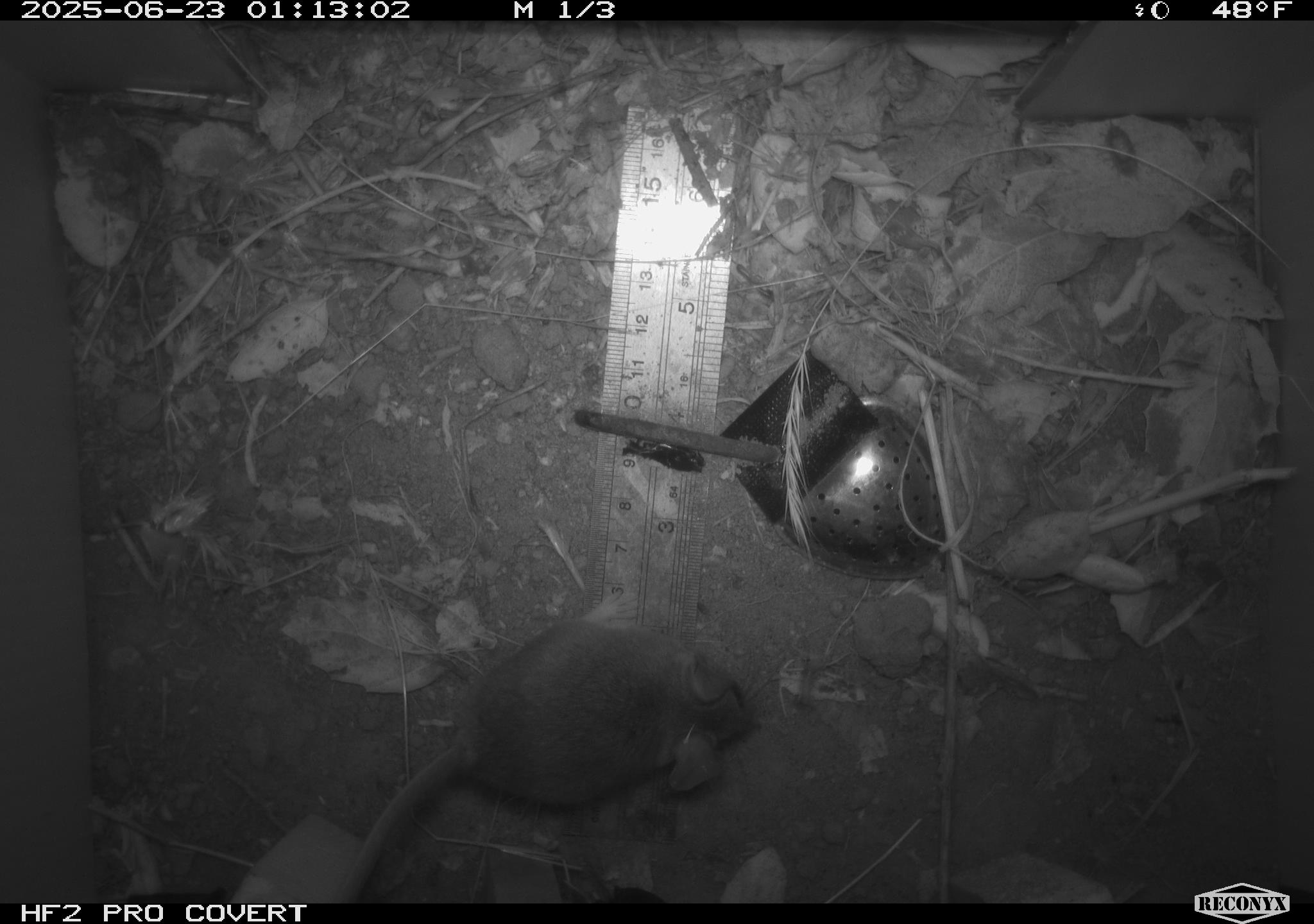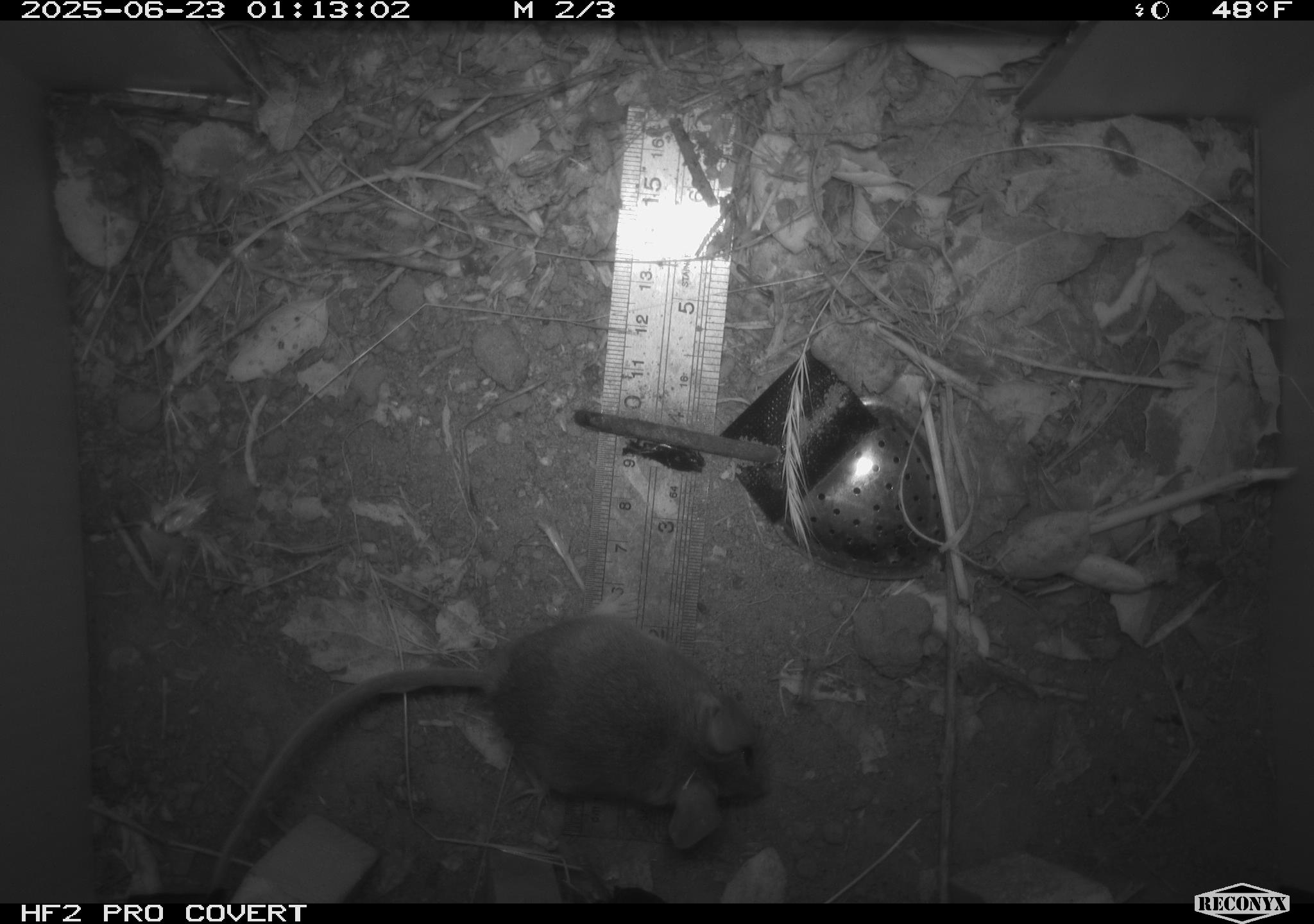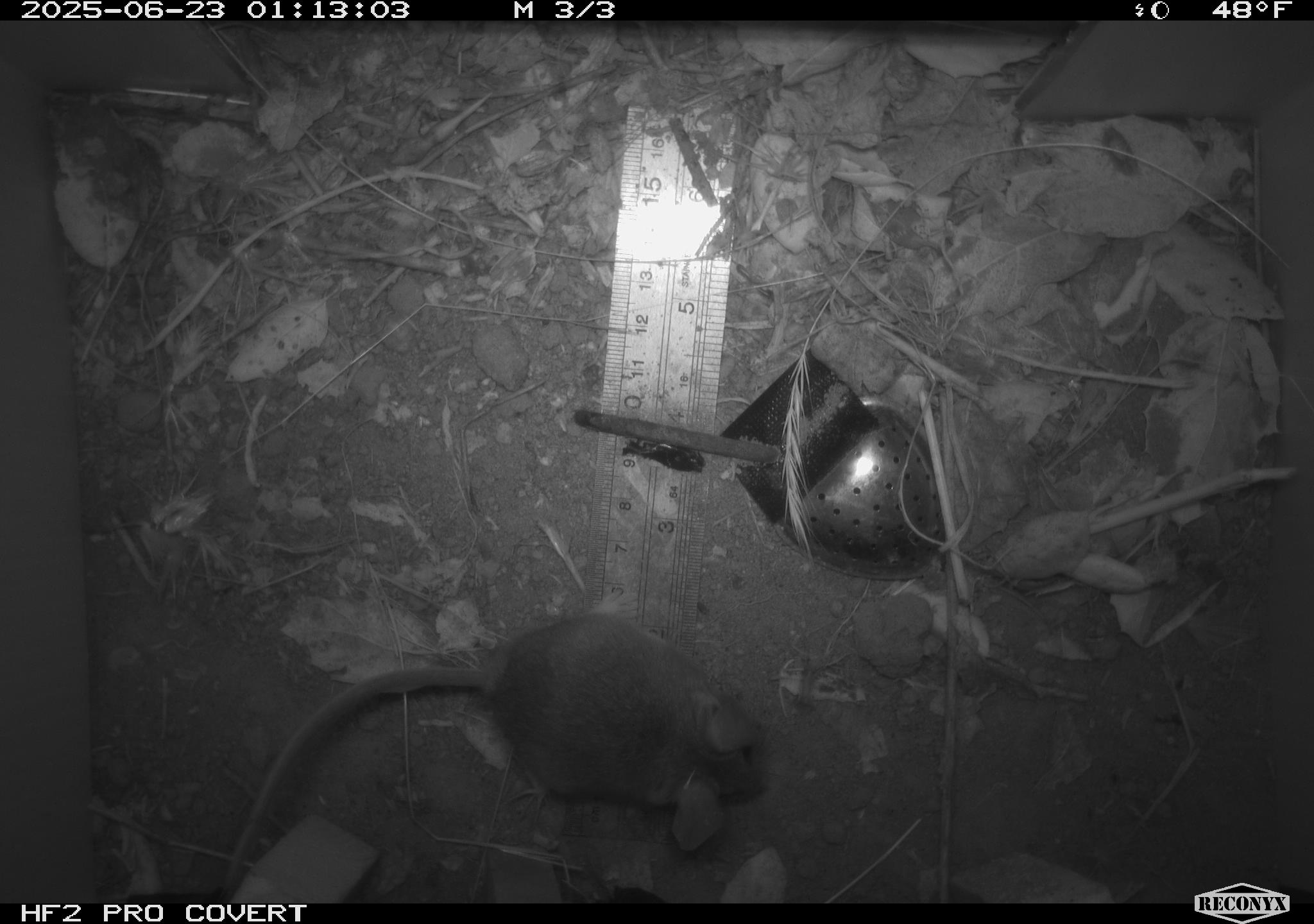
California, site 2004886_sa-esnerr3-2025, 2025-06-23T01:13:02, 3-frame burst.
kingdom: Animalia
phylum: Chordata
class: Mammalia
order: Rodentia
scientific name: Rodentia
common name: rodent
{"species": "rodent (Rodentia)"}